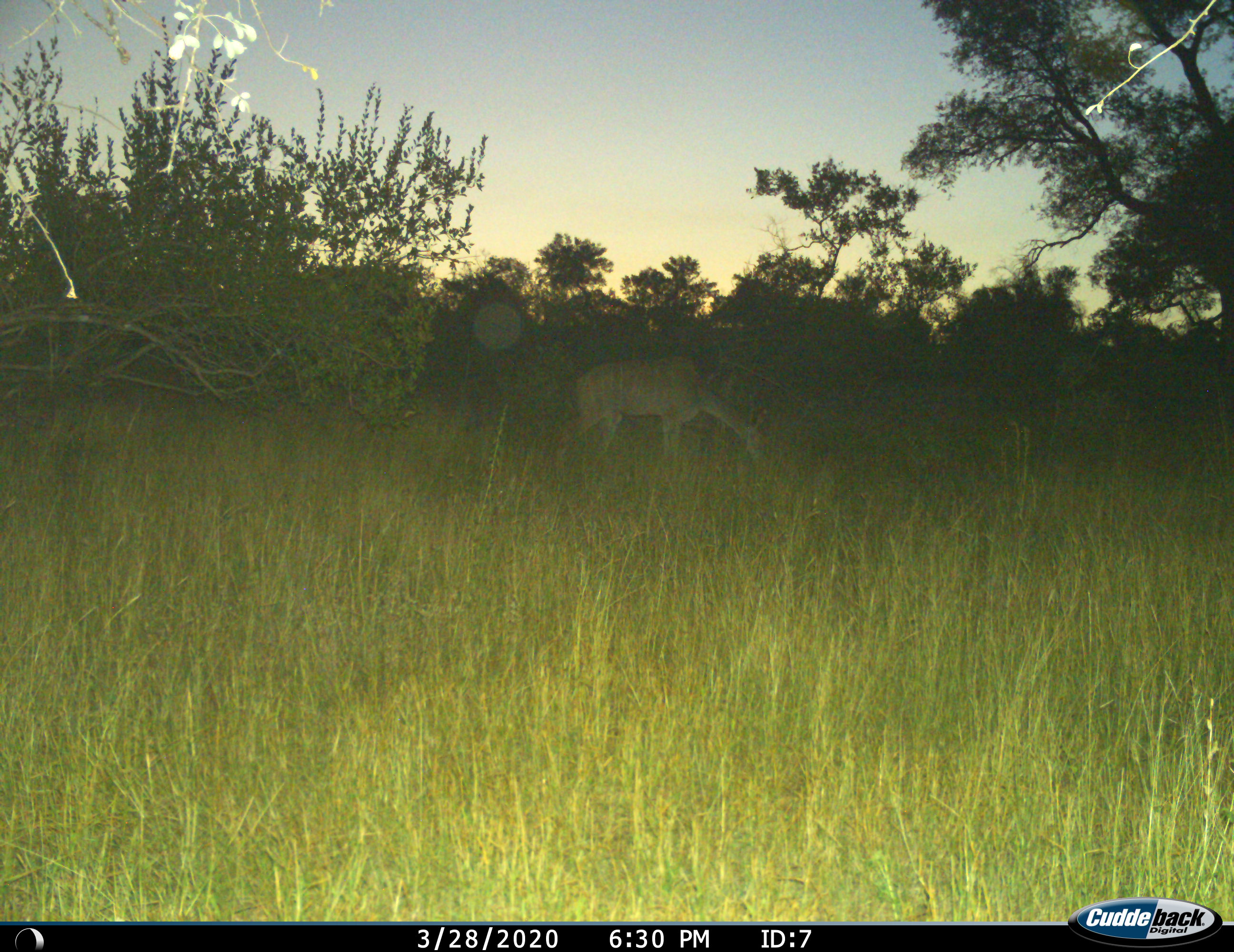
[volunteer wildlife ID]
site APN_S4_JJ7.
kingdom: Animalia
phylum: Chordata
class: Mammalia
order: Artiodactyla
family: Bovidae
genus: Tragelaphus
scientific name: Tragelaphus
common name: kudu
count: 1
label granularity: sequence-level